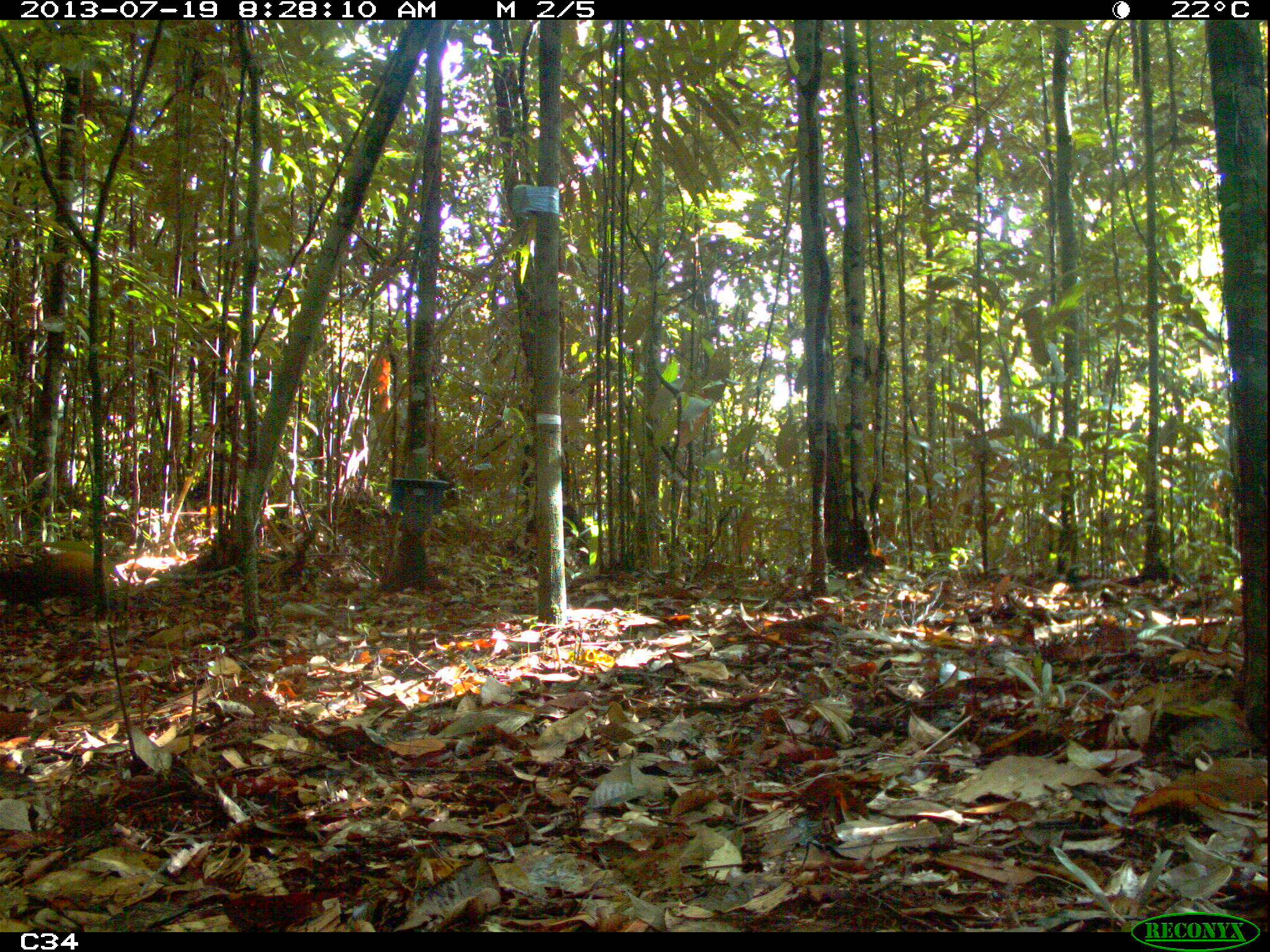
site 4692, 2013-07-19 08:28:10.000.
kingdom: Animalia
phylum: Chordata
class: Mammalia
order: Rodentia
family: Dasyproctidae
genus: Dasyprocta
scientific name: Dasyprocta leporina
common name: red-rumped agouti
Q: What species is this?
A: Dasyprocta leporina (red-rumped agouti).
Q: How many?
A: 2.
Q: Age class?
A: Adult.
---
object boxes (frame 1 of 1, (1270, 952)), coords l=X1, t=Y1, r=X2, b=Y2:
dasyprocta leporina: l=0, t=541, r=132, b=630